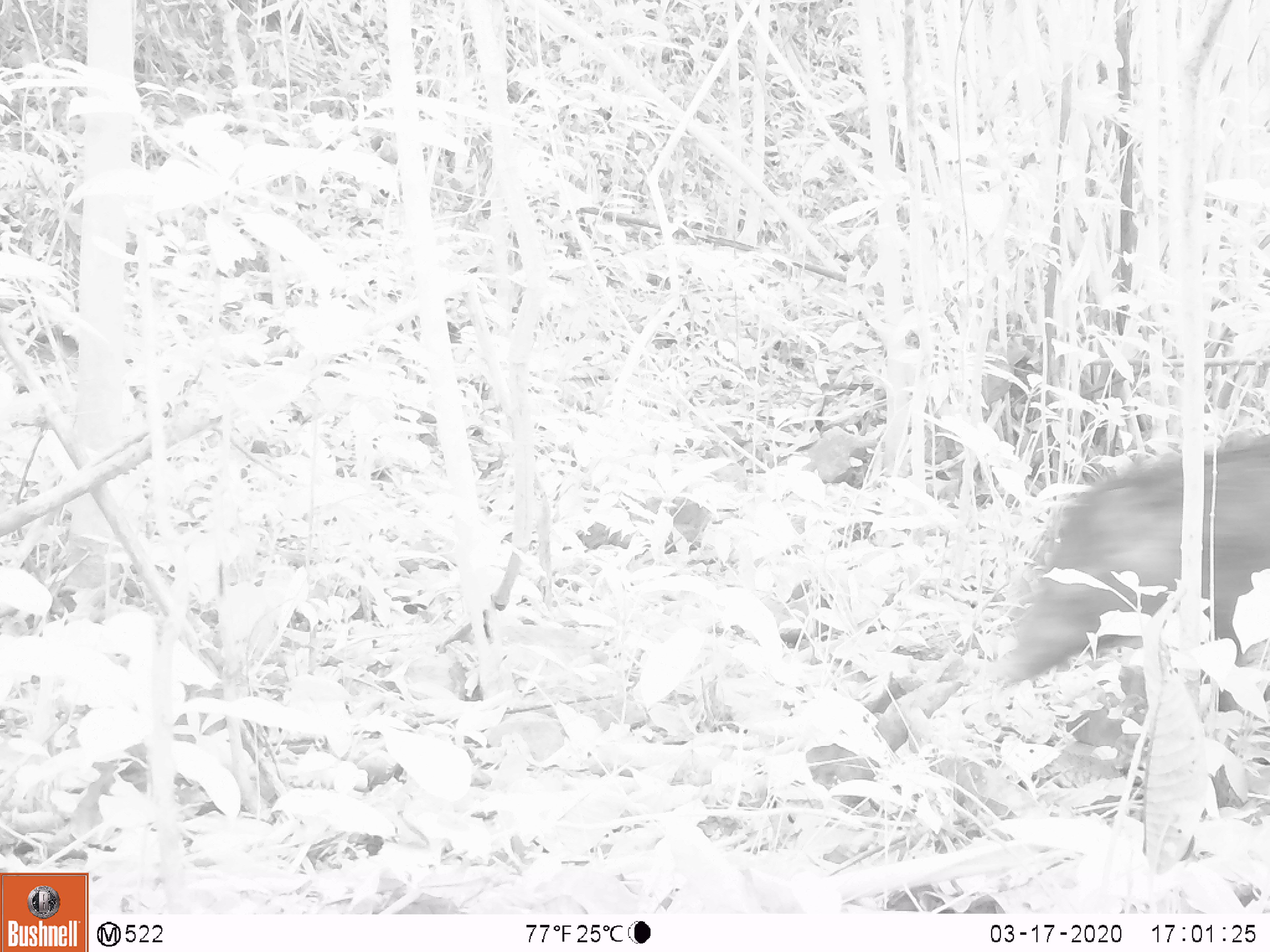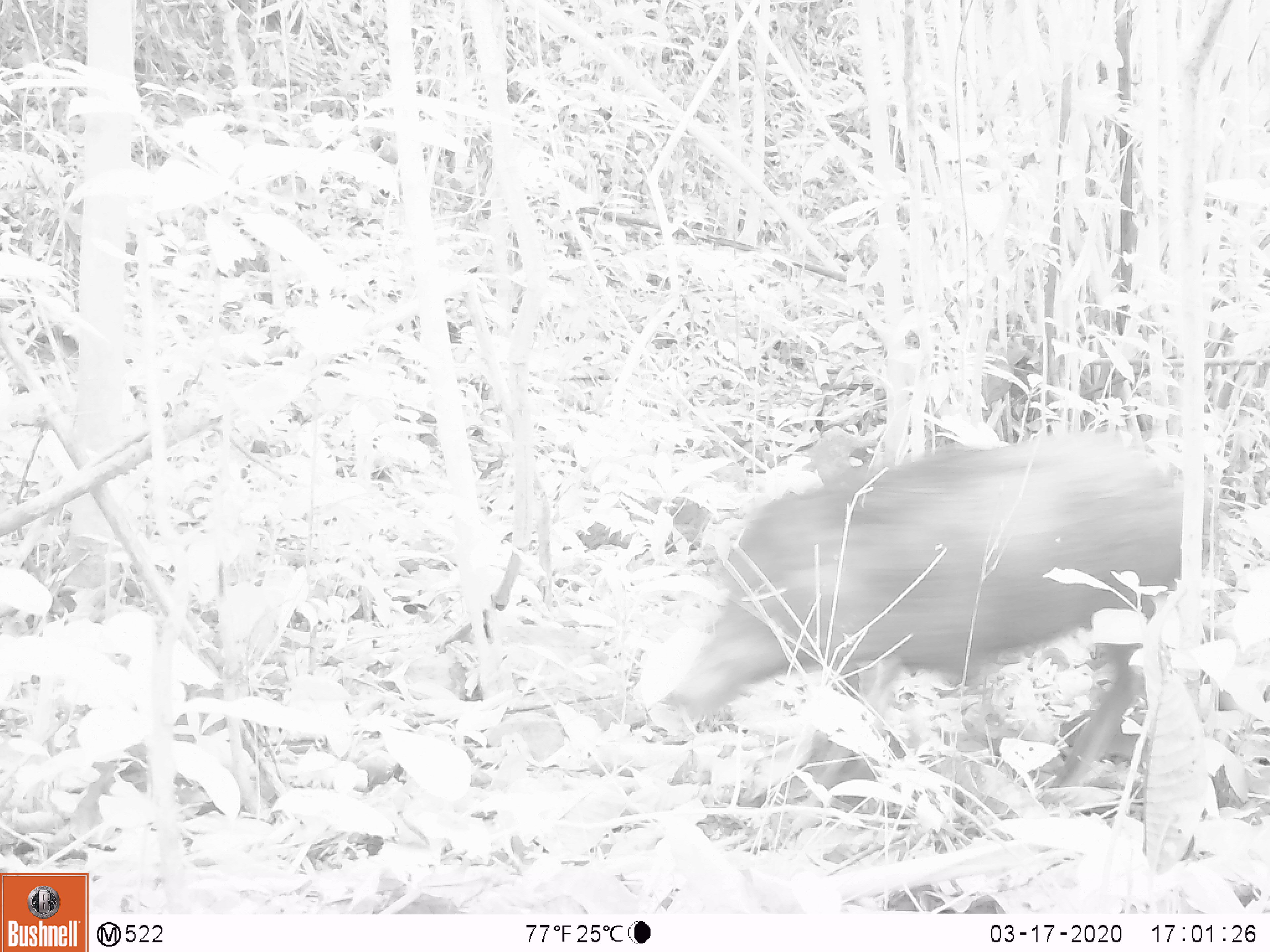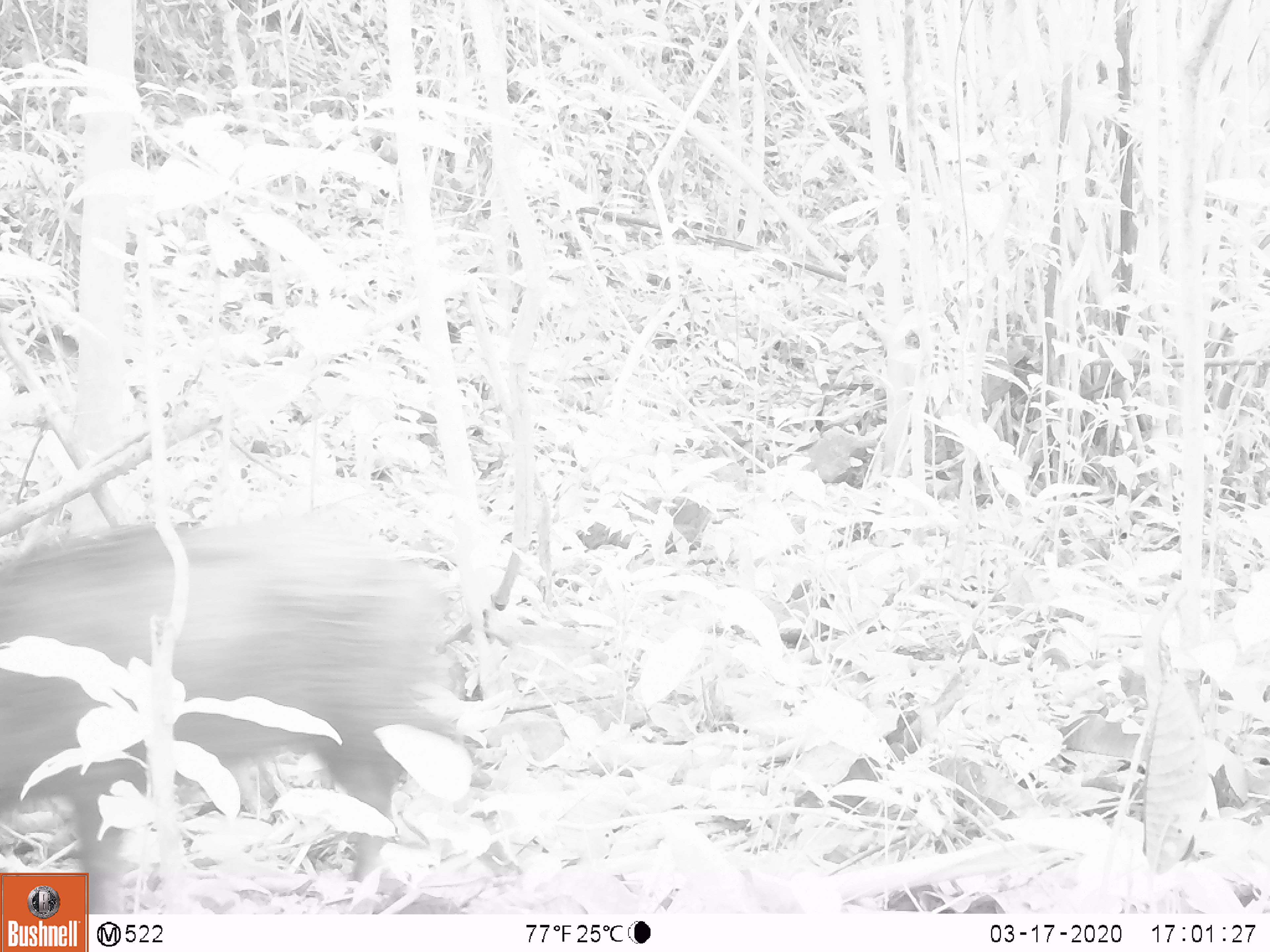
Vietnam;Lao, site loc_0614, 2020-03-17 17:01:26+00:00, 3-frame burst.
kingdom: Animalia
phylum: Chordata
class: Mammalia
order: Artiodactyla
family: Suidae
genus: Sus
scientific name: Sus scrofa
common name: eurasian wild pig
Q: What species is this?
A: Eurasian wild pig (Sus scrofa).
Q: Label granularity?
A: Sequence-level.